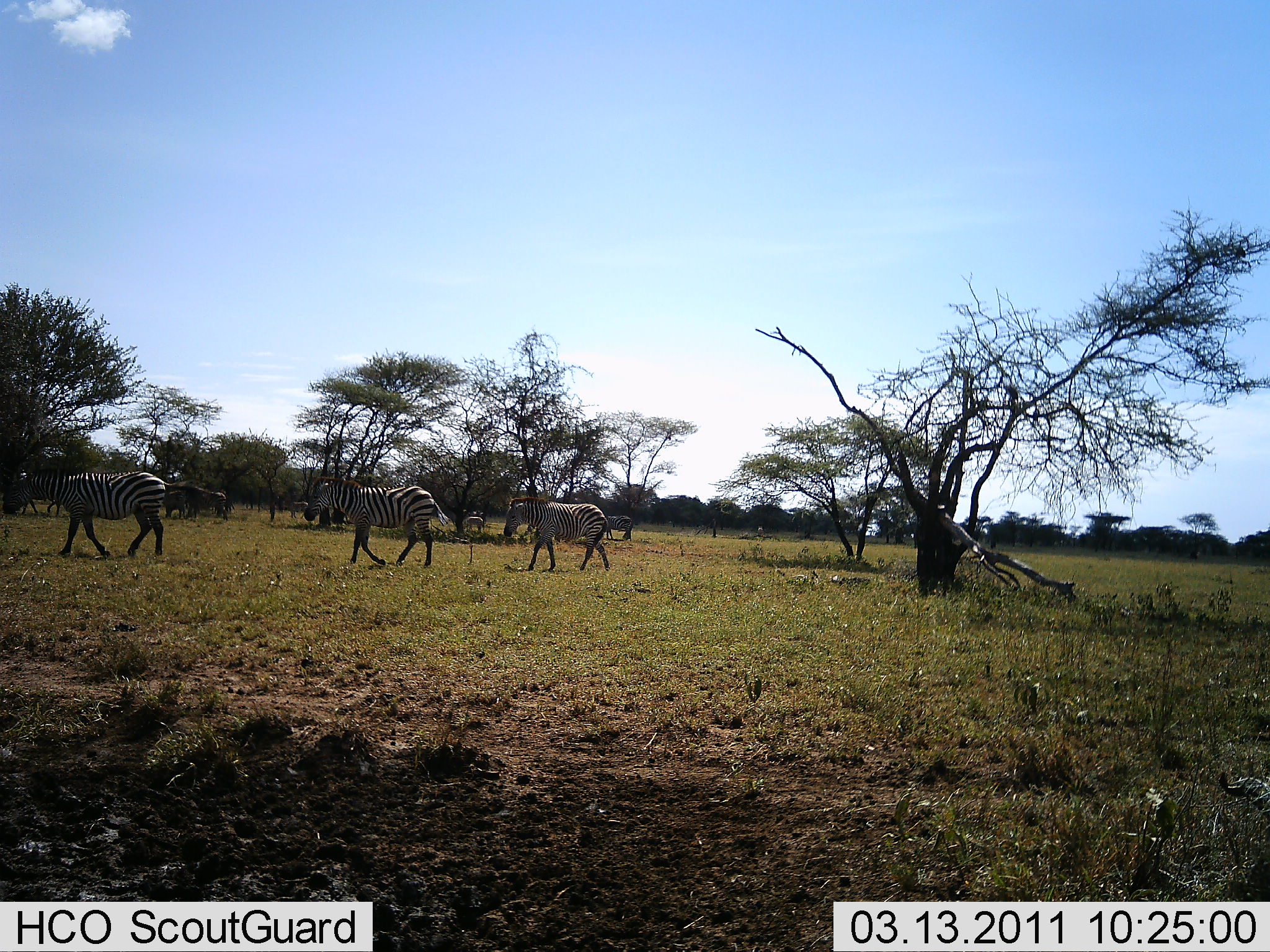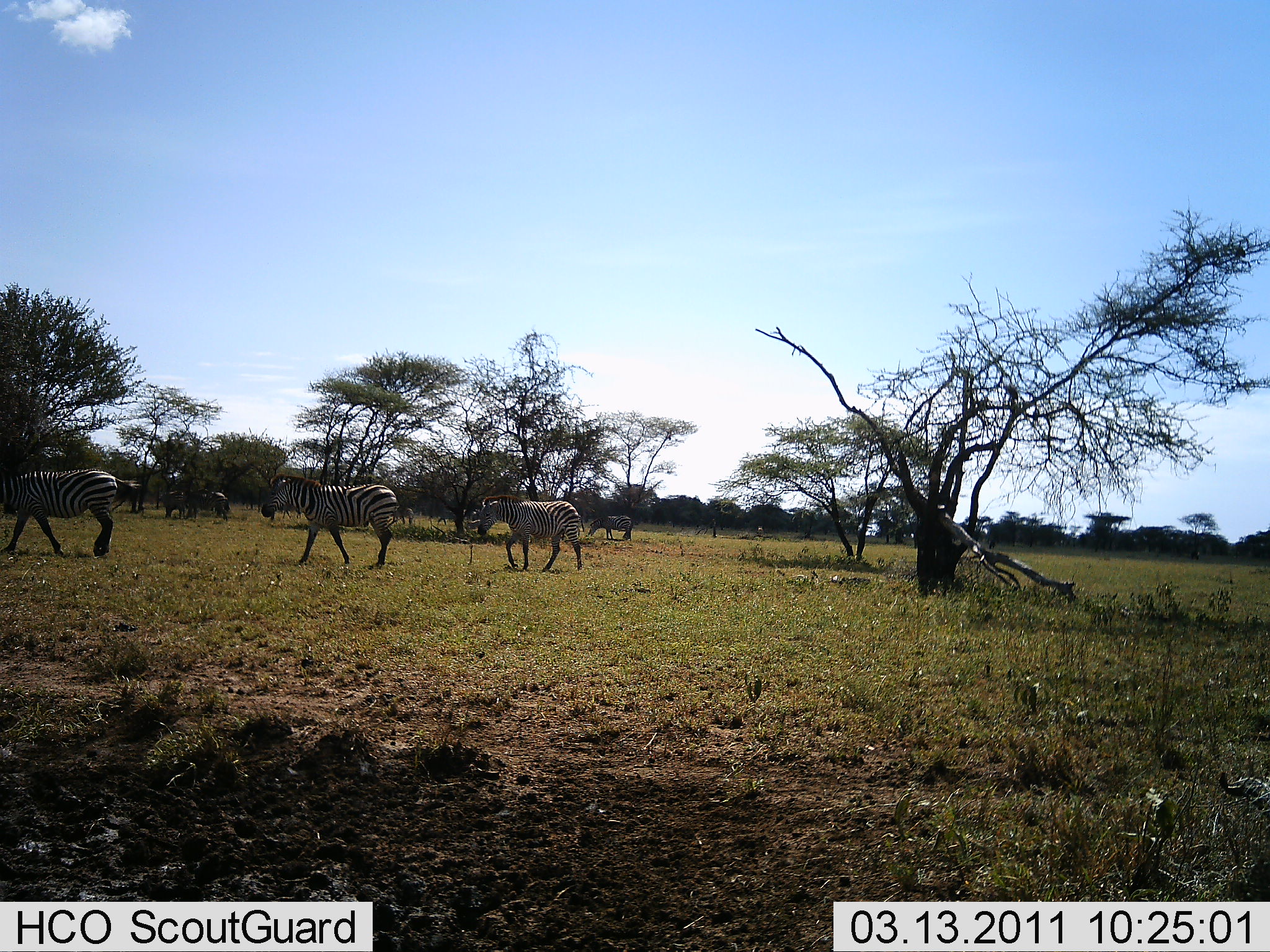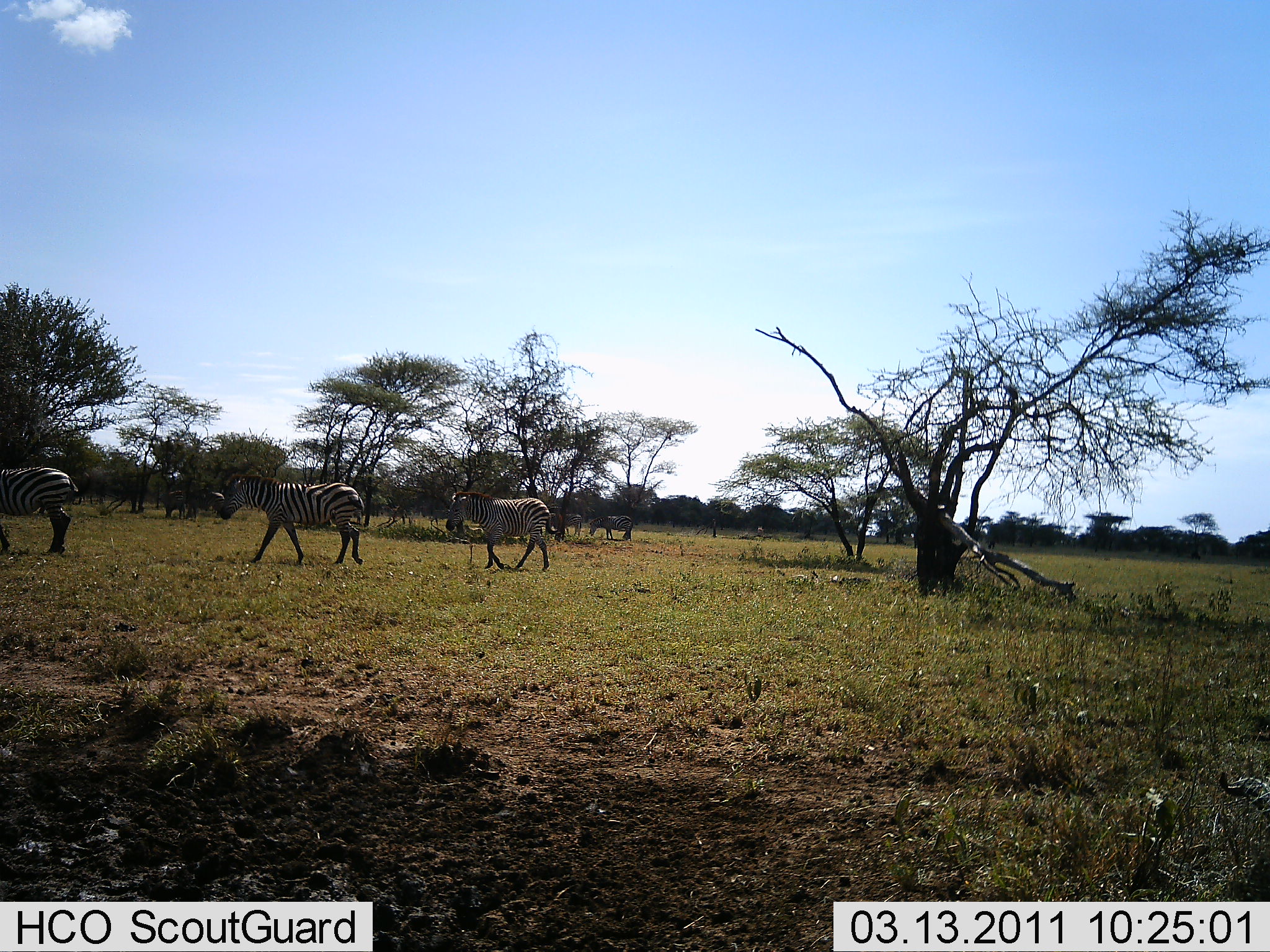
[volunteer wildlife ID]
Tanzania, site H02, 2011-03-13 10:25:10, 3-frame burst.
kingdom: Animalia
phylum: Chordata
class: Mammalia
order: Perissodactyla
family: Equidae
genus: Equus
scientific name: Equus quagga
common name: plains zebra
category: zebra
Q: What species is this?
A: Zebra (plains zebra) (Equus quagga).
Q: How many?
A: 3.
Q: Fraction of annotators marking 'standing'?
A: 18%.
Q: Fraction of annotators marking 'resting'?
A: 0%.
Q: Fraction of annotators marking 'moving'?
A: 100%.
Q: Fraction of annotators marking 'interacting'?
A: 0%.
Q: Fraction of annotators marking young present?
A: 0%.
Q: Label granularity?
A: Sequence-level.